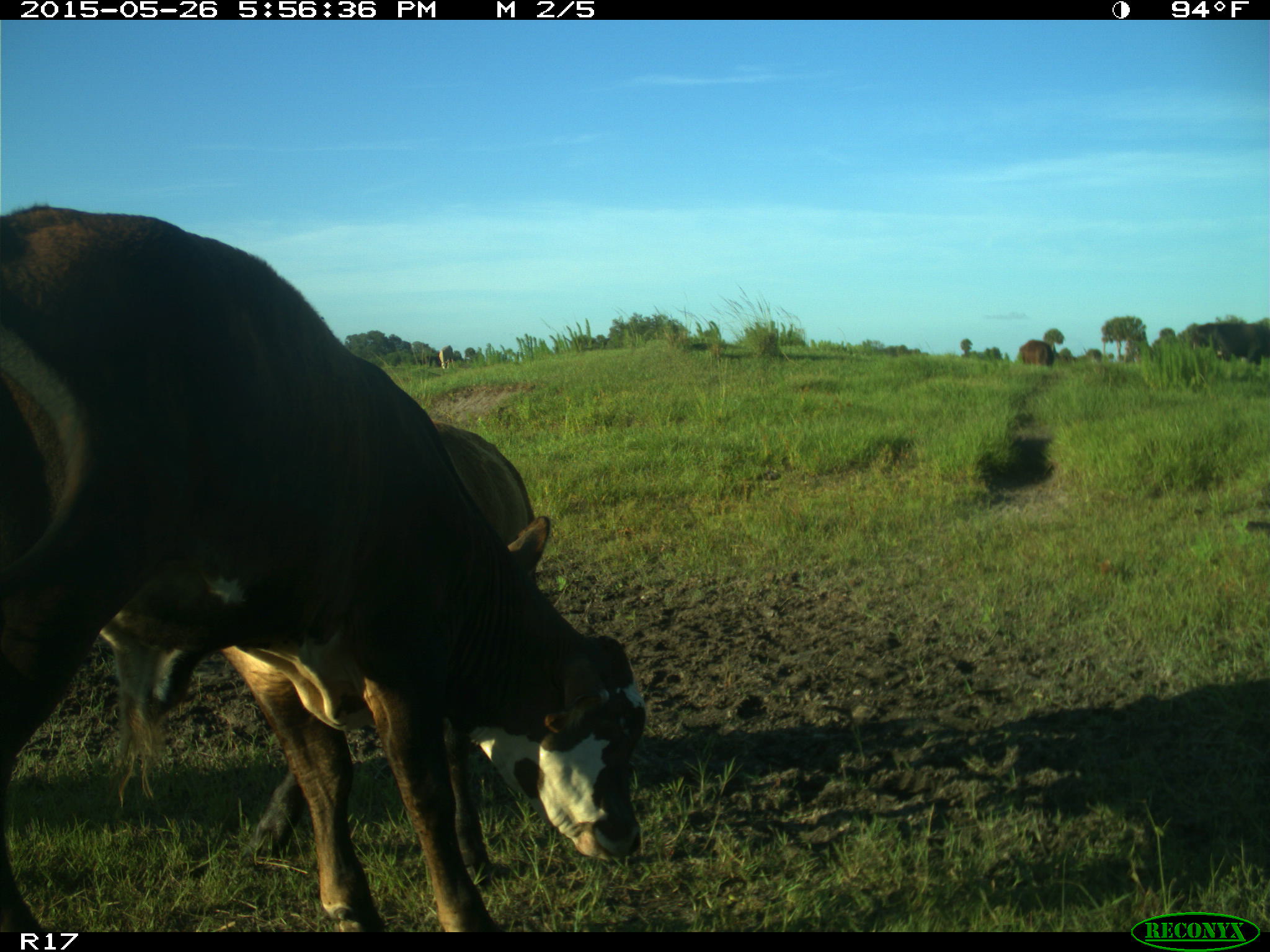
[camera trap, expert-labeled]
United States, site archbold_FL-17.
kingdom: Animalia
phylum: Chordata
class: Mammalia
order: Artiodactyla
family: Bovidae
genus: Bos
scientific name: Bos taurus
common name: domestic cow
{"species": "Bos taurus (domestic cow)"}